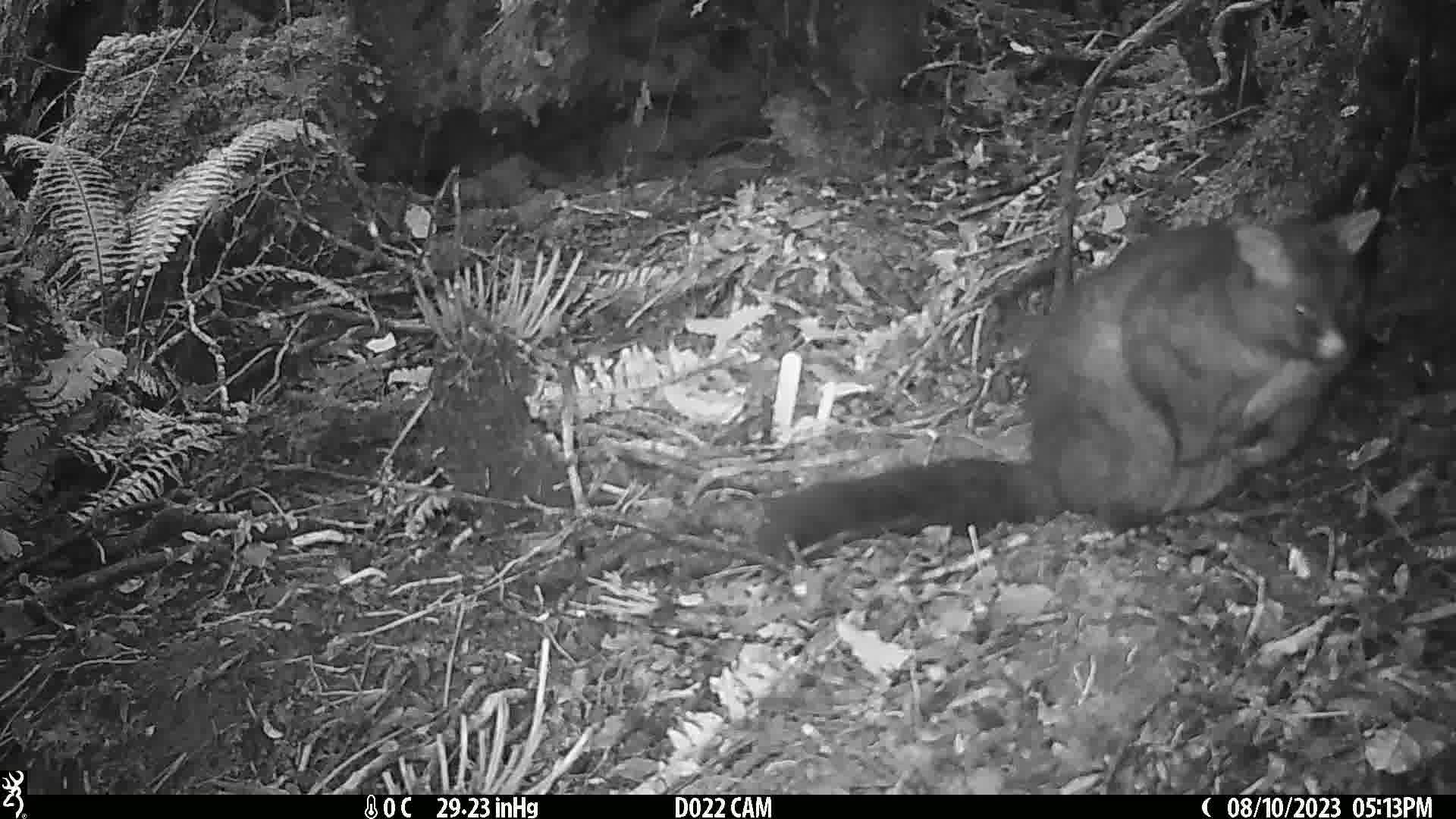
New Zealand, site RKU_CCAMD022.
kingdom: Animalia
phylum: Chordata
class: Mammalia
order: Diprotodontia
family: Phalangeridae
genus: Trichosurus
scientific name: Trichosurus vulpecula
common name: common brushtail possum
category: possum